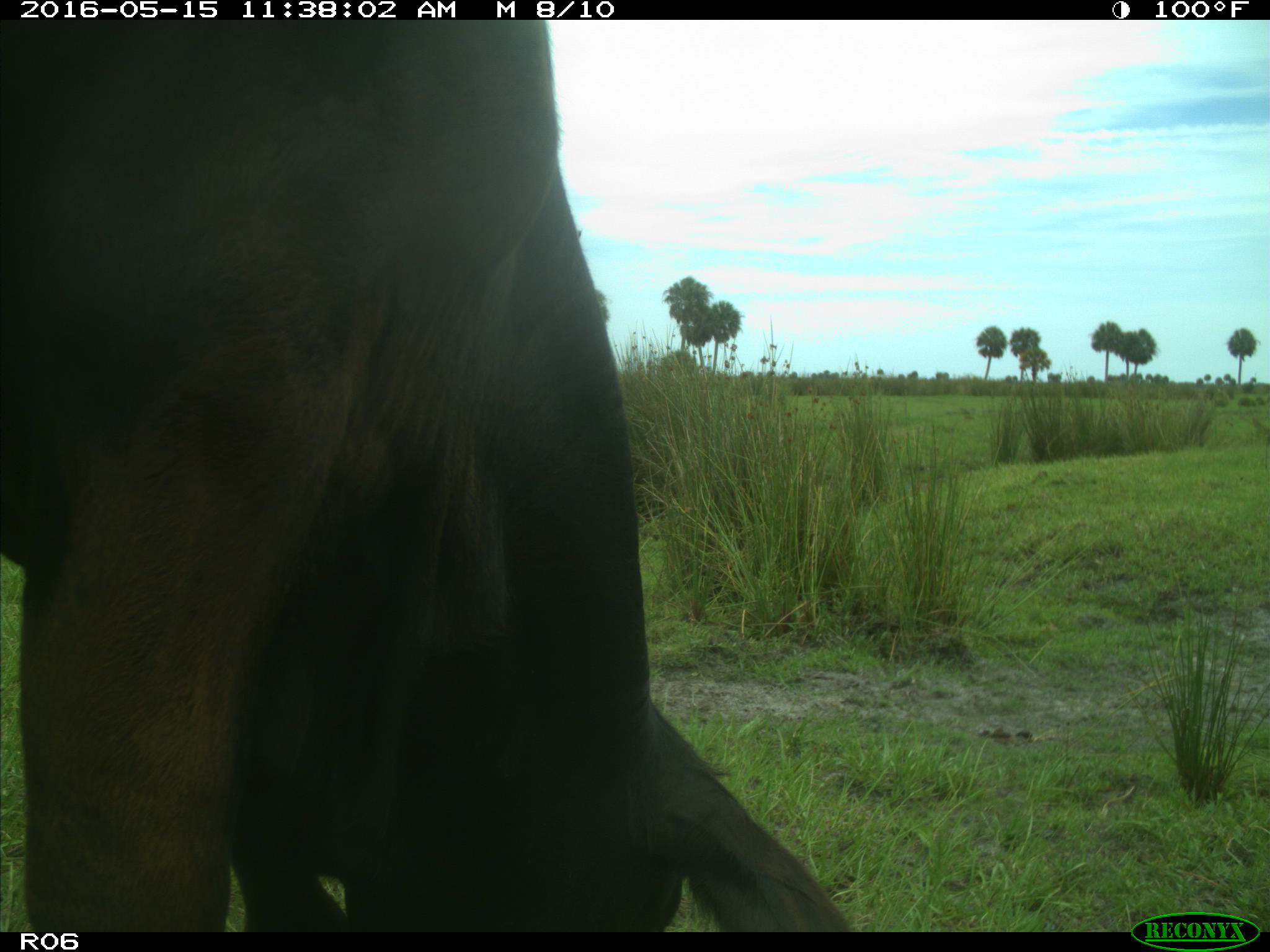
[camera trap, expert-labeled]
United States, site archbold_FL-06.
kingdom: Animalia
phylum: Chordata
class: Mammalia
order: Artiodactyla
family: Bovidae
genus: Bos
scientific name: Bos taurus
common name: domestic cow